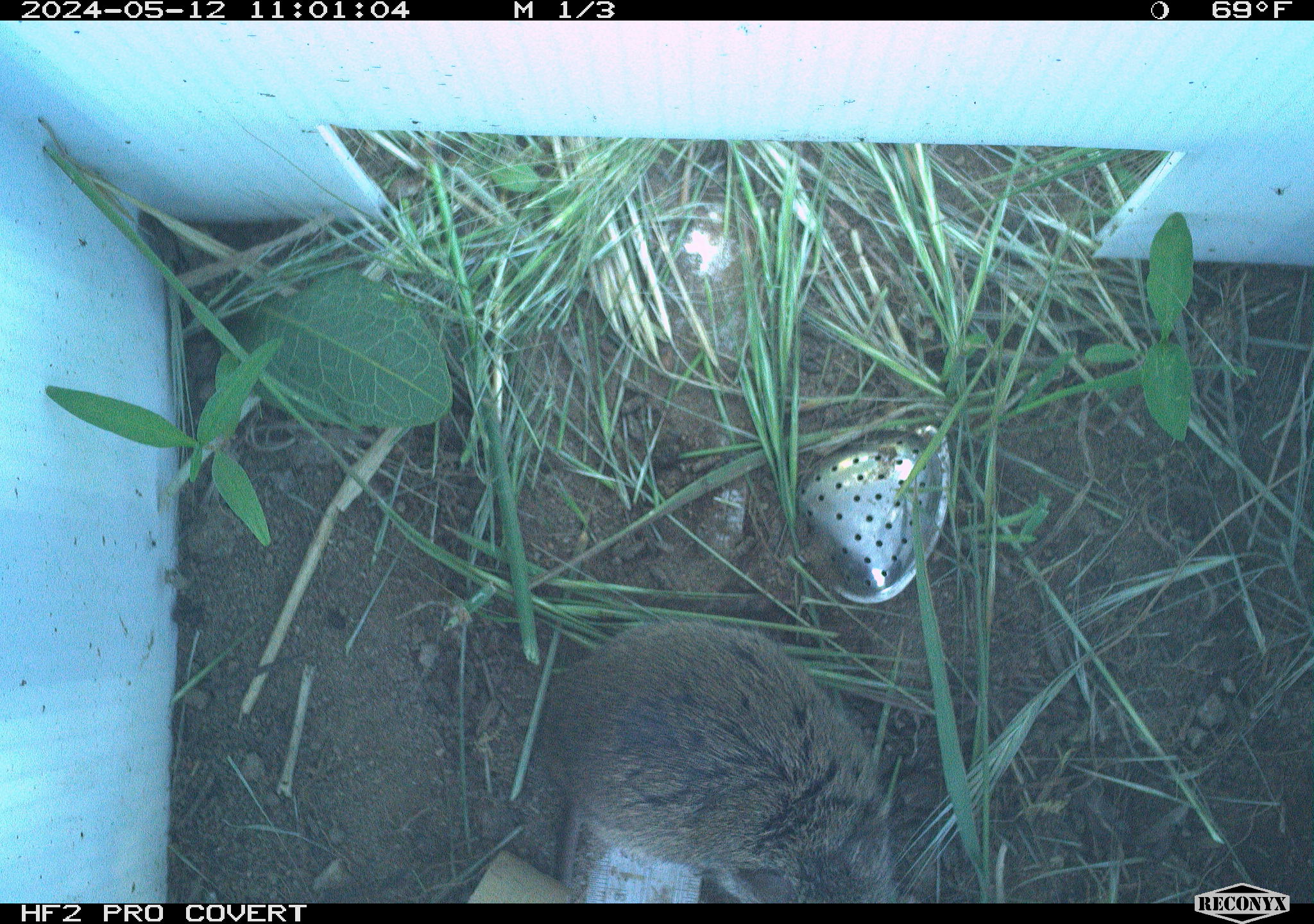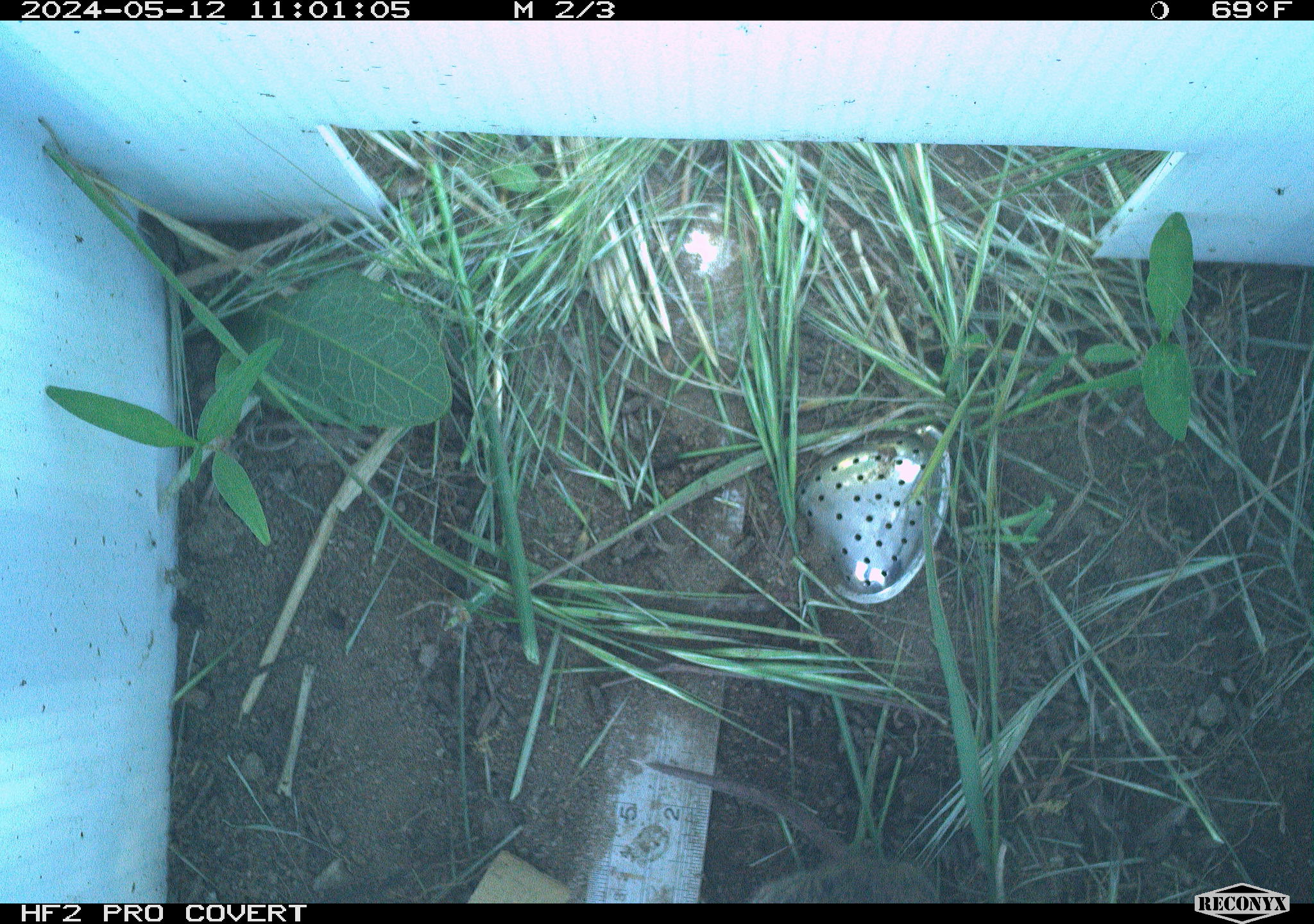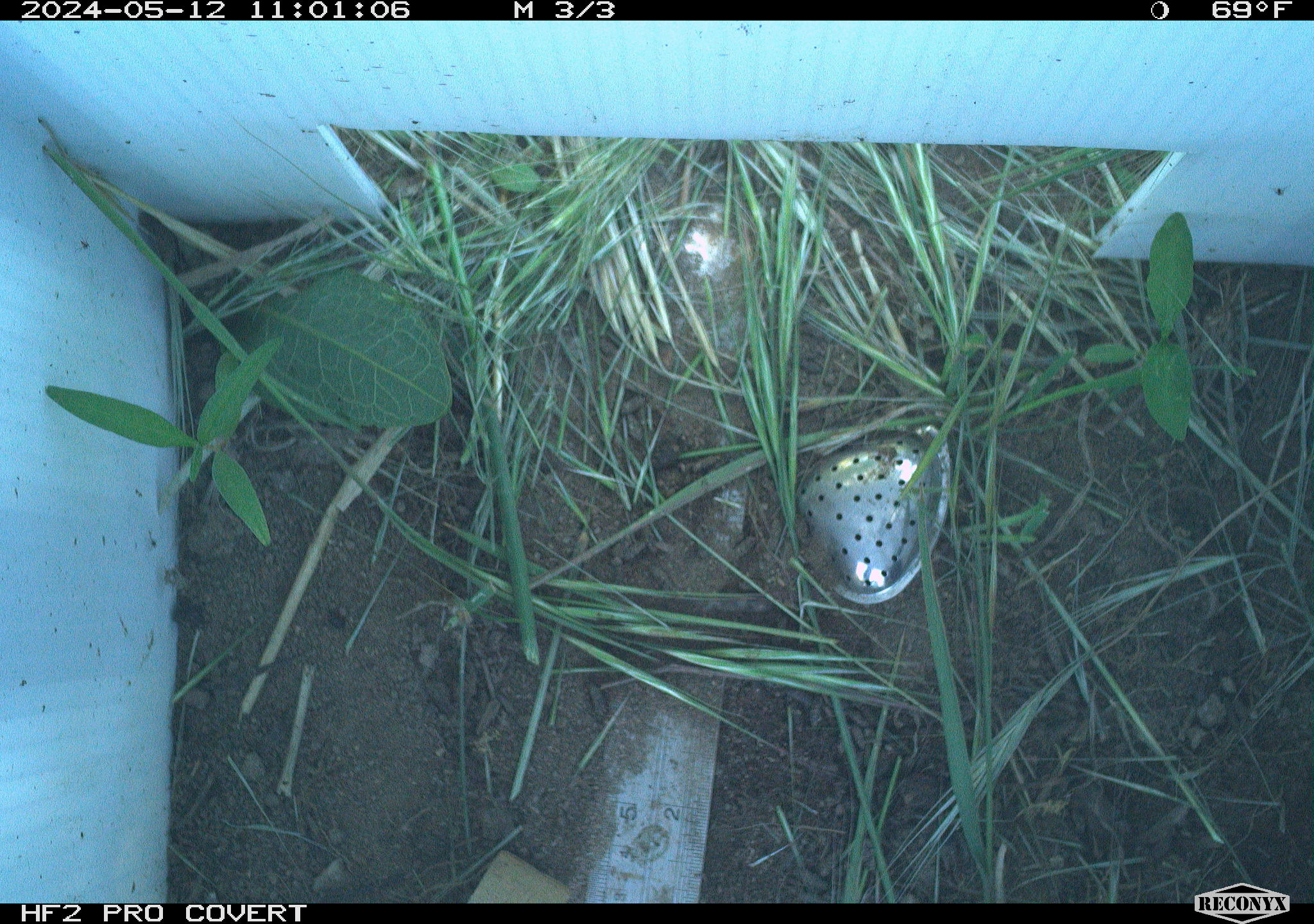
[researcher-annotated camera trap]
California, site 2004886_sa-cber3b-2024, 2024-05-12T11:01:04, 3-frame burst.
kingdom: Animalia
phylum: Chordata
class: Mammalia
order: Rodentia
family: Cricetidae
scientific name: Arvicolinae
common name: voles, lemmings, and muskrats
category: arvicolinae subfamily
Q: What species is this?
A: Arvicolinae subfamily (voles, lemmings, and muskrats) (Arvicolinae).